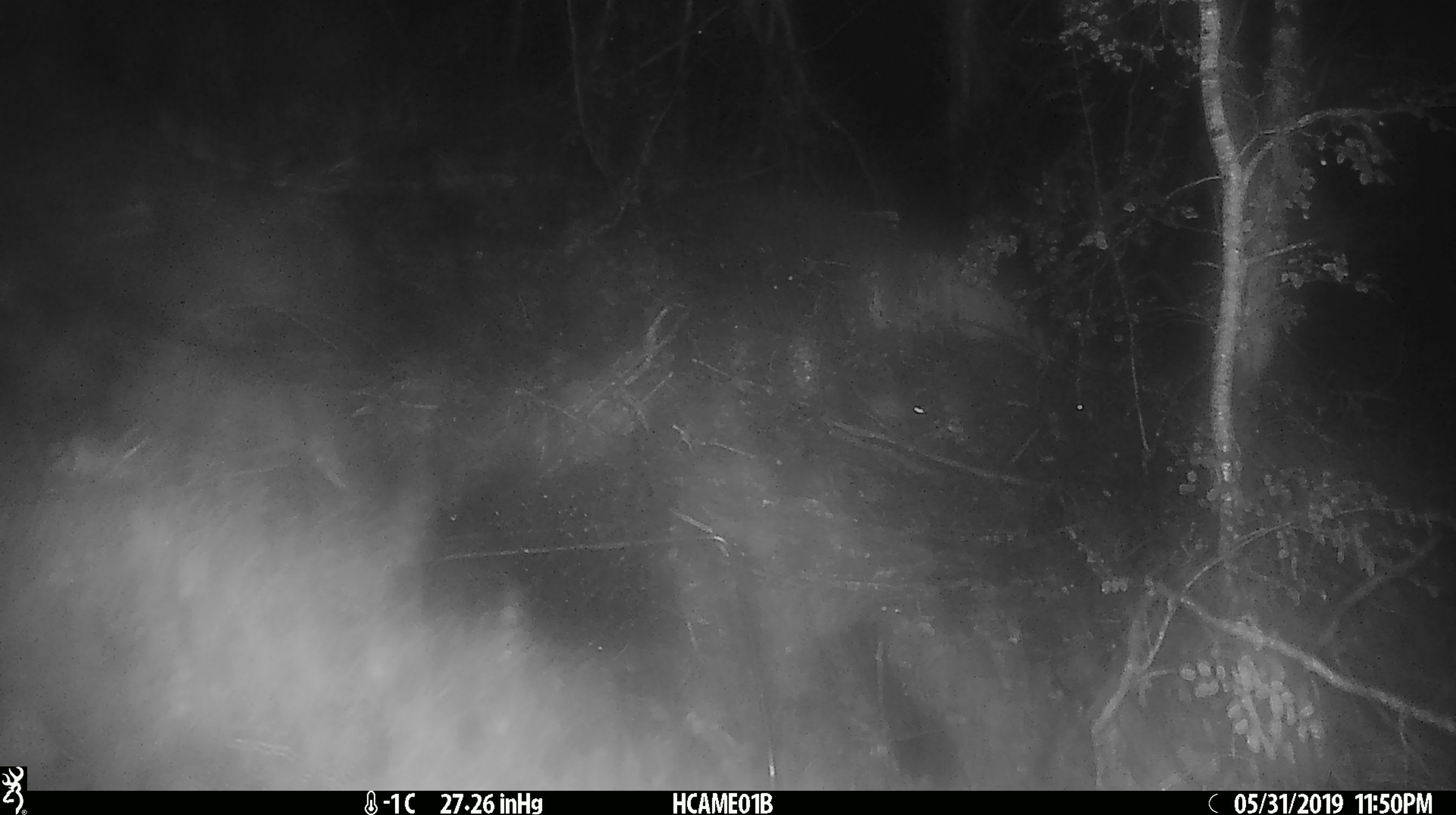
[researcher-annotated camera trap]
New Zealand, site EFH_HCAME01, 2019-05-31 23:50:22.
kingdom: Animalia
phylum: Chordata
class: Mammalia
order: Rodentia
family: Muridae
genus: Mus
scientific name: Mus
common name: mouse